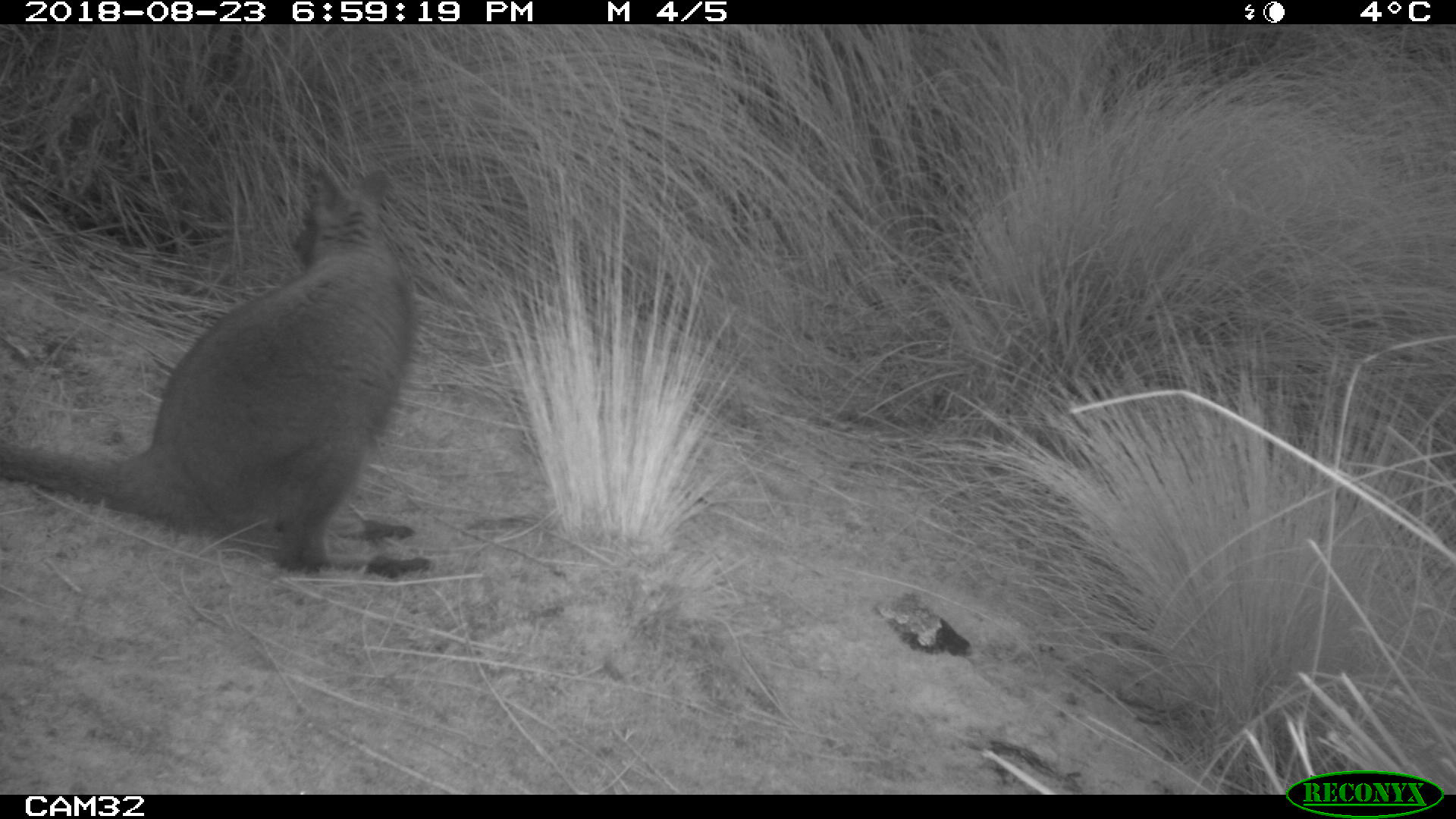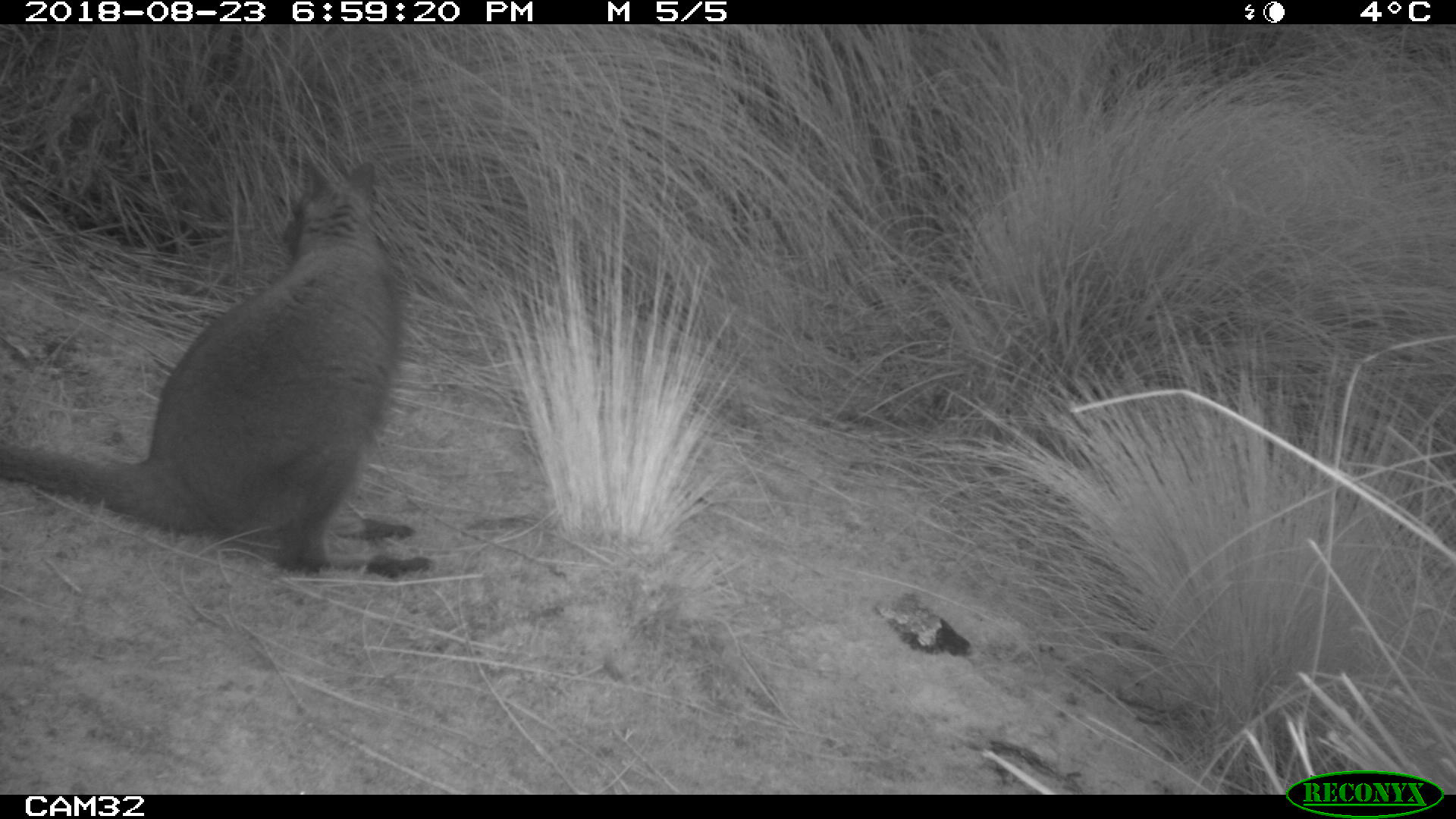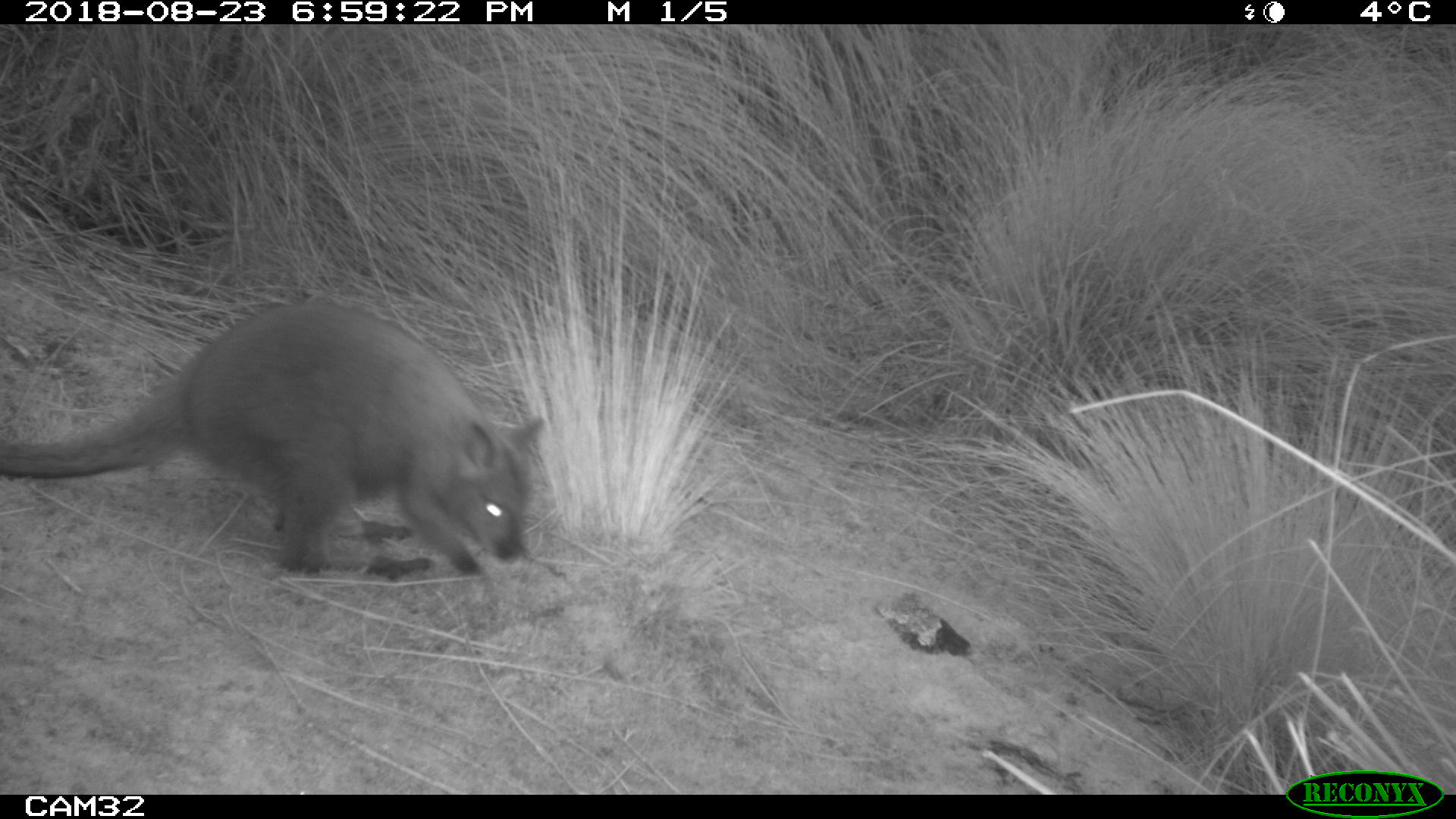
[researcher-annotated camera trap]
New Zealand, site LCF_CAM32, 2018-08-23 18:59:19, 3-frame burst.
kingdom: Animalia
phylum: Chordata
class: Mammalia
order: Diprotodontia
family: Macropodidae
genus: Notamacropus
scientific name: Notamacropus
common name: wallaby